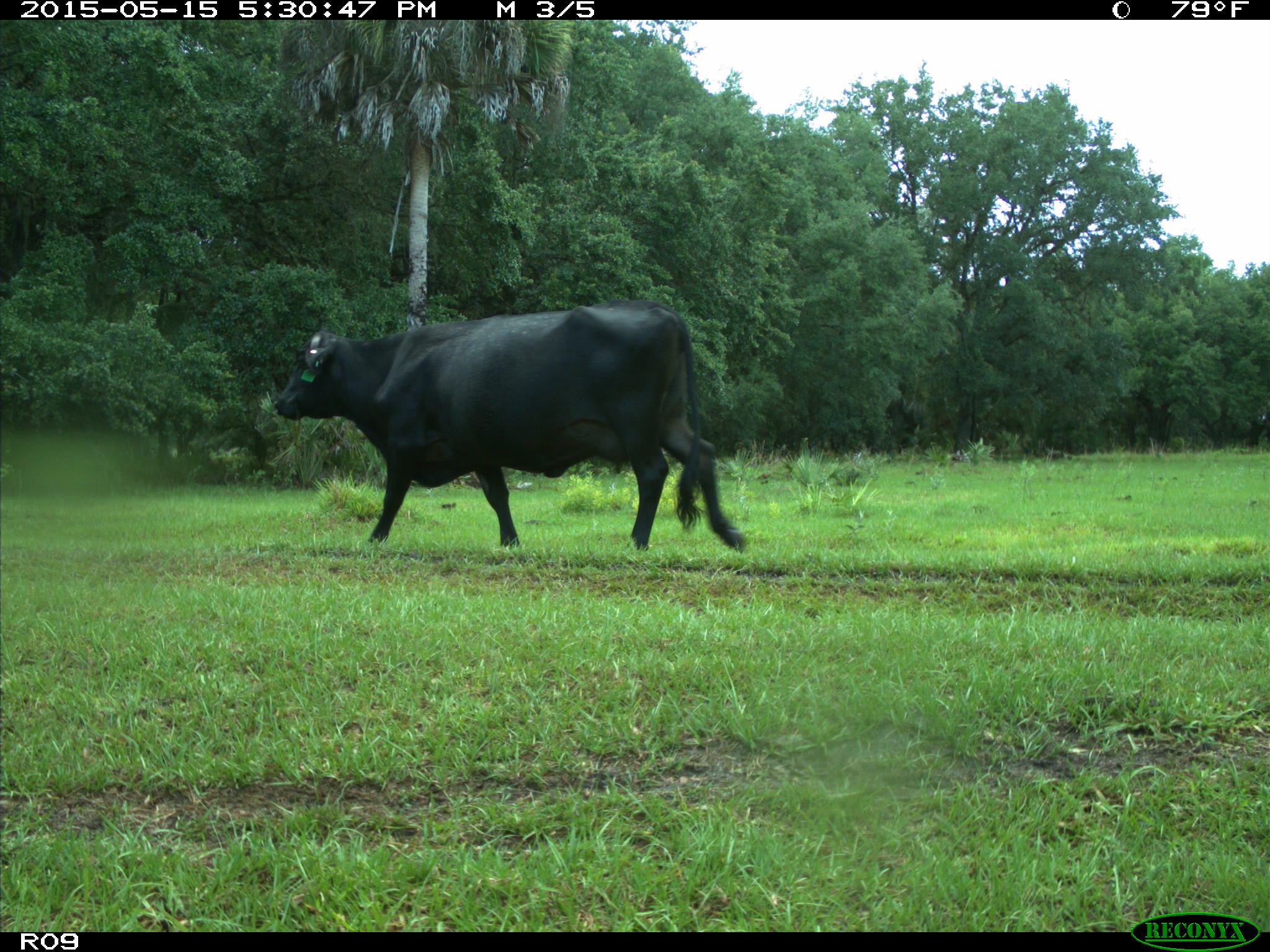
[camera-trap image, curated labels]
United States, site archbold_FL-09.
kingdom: Animalia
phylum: Chordata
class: Mammalia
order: Artiodactyla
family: Bovidae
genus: Bos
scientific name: Bos taurus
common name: domestic cow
Bos taurus (domestic cow).